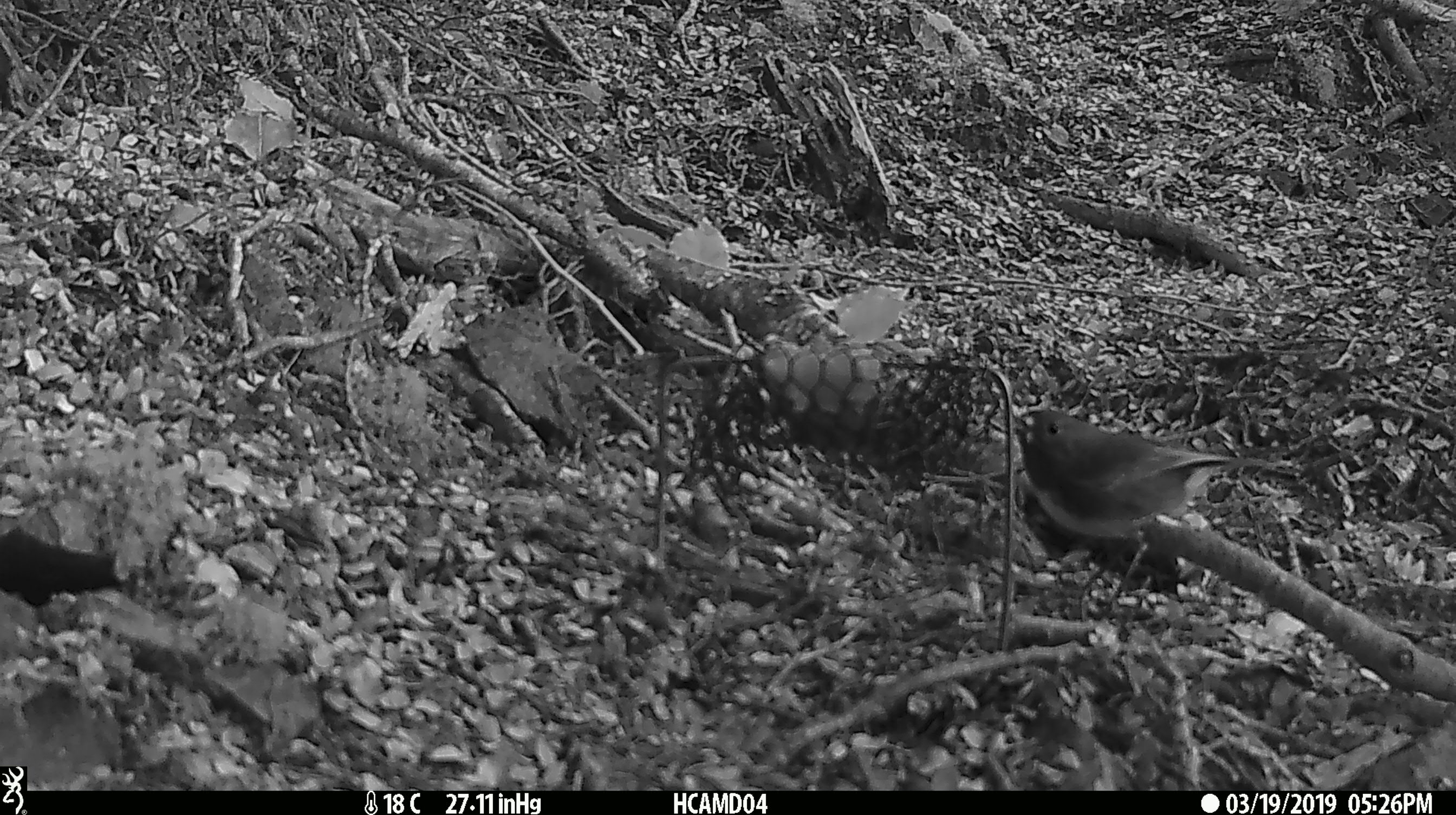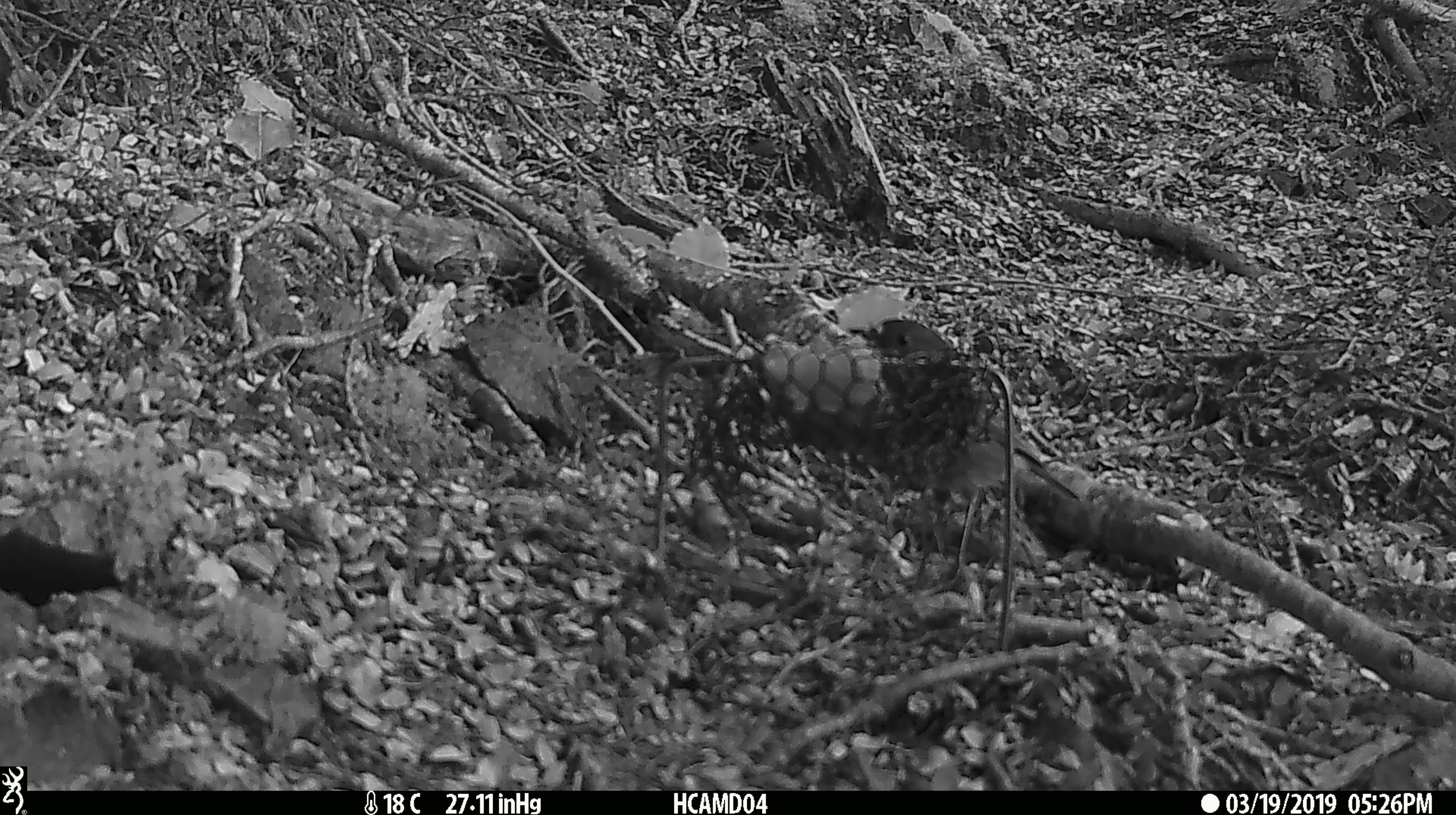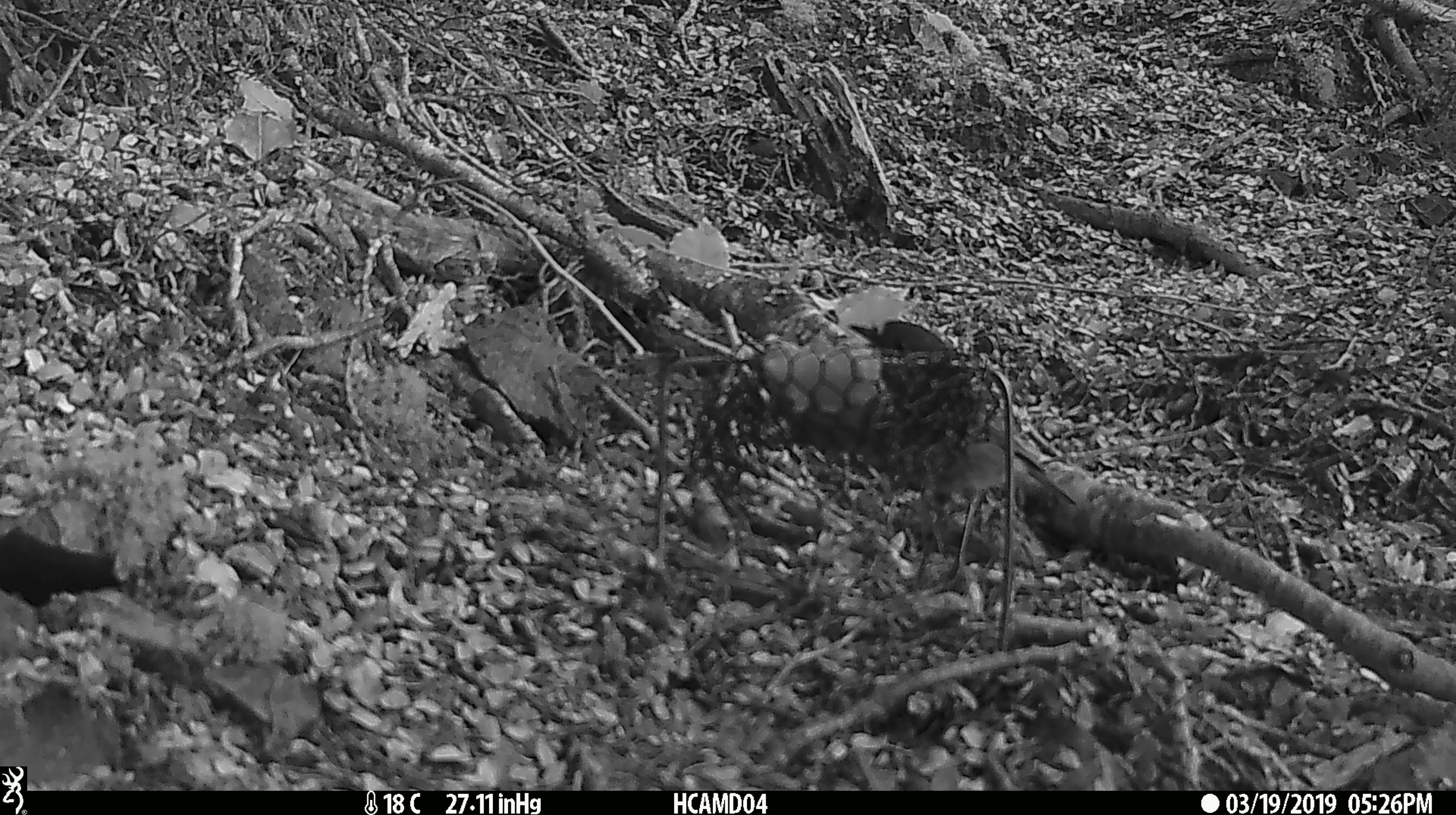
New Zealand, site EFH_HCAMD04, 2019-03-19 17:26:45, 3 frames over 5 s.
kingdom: Animalia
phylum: Chordata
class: Aves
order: Passeriformes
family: Petroicidae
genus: Petroica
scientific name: Petroica australis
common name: new zealand robin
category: robin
Robin (new zealand robin) (Petroica australis).